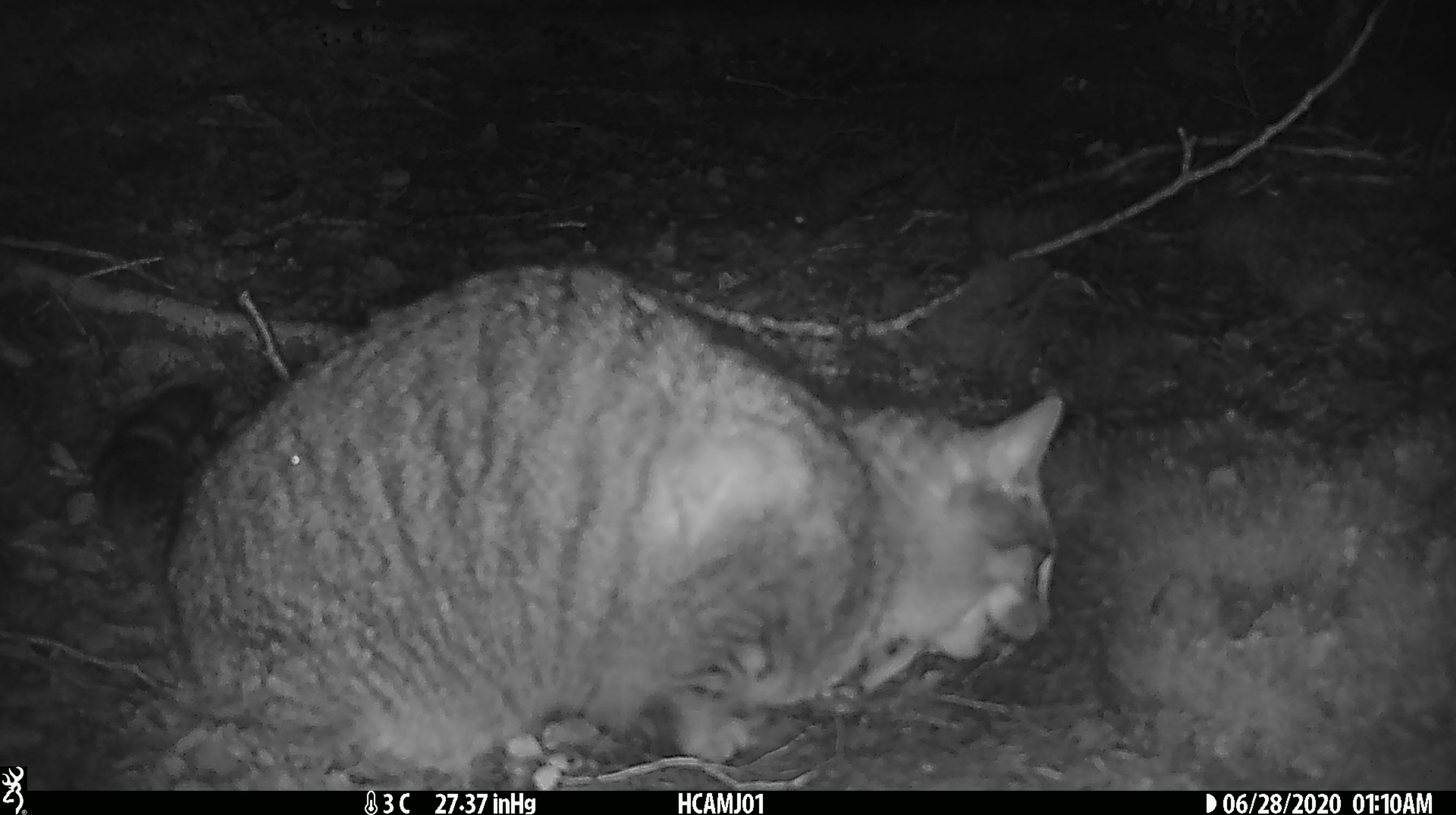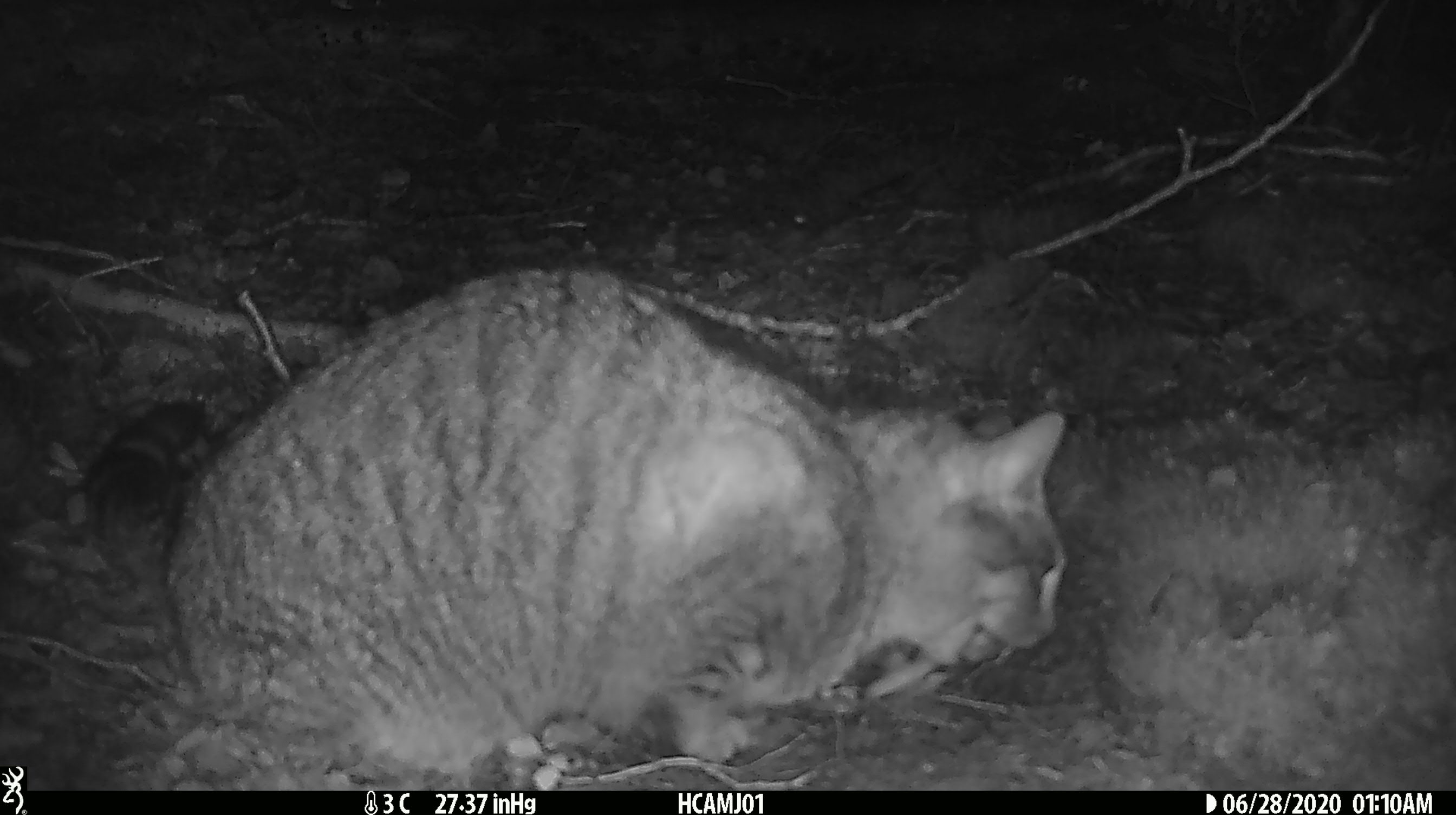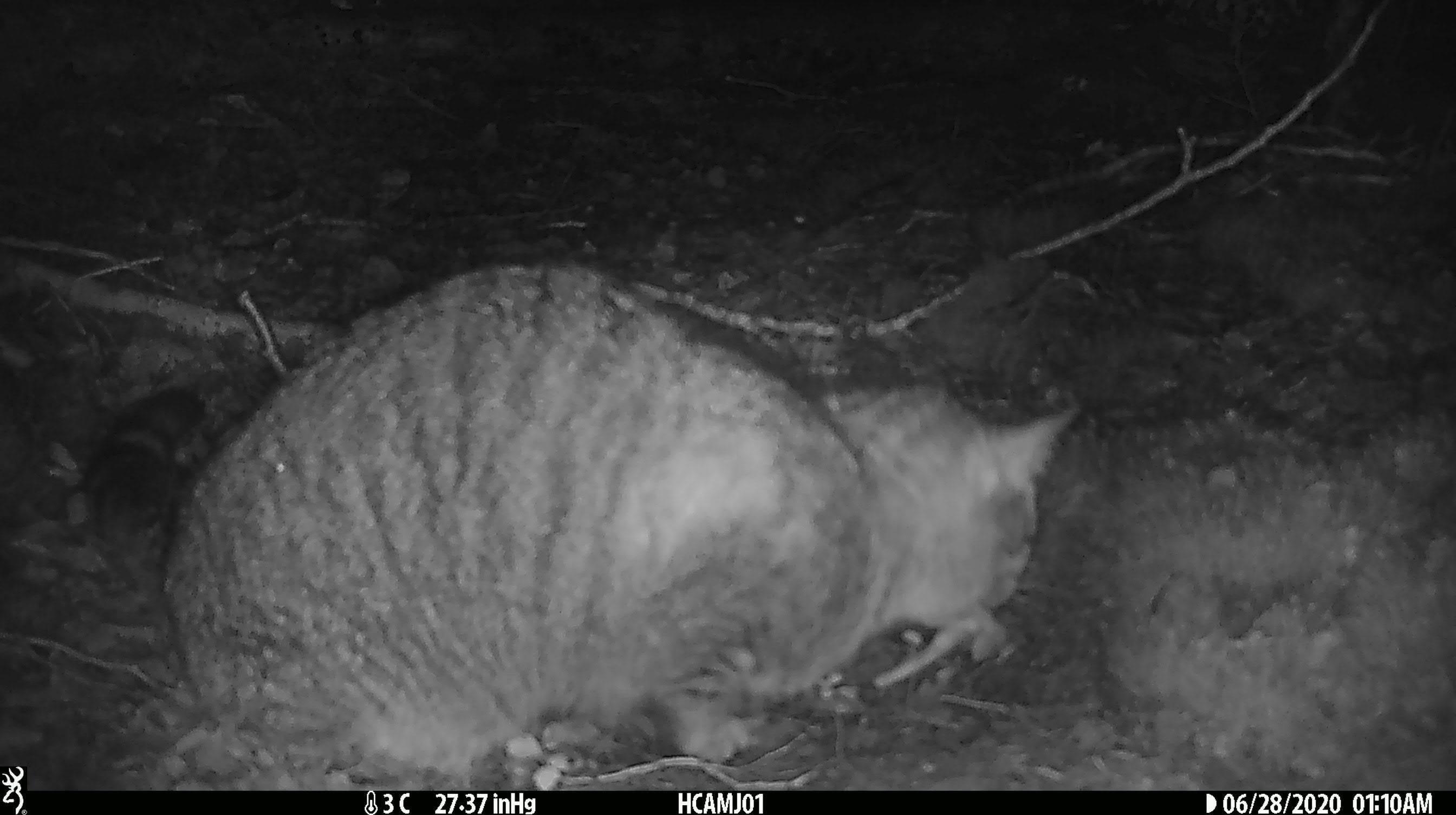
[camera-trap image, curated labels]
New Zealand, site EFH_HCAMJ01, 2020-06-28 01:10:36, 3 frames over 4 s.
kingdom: Animalia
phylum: Chordata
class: Mammalia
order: Carnivora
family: Felidae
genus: Felis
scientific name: Felis catus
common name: domestic cat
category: cat